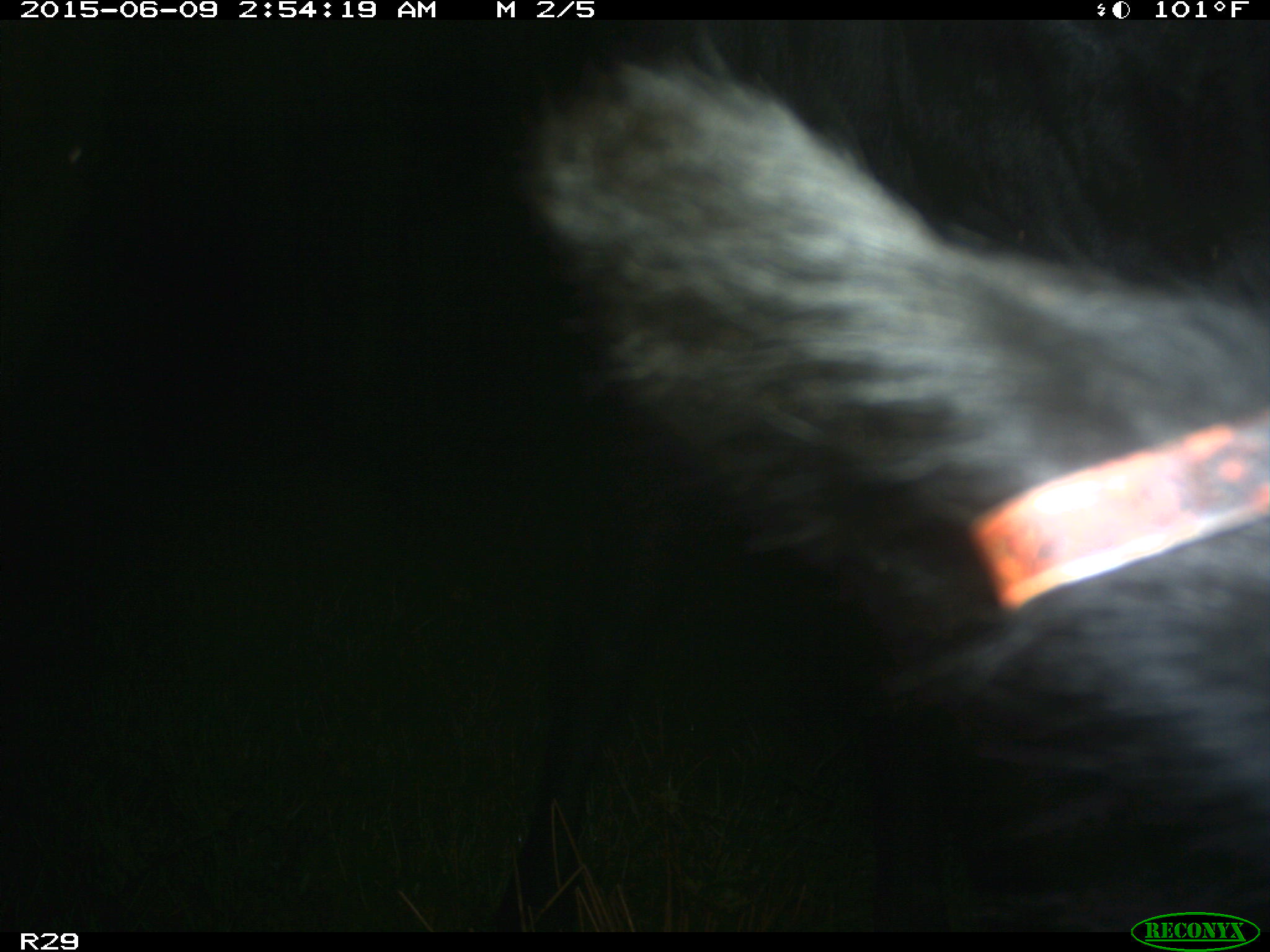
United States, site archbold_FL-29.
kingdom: Animalia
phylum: Chordata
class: Mammalia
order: Artiodactyla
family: Bovidae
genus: Bos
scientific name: Bos taurus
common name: domestic cow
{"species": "Bos taurus (domestic cow)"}